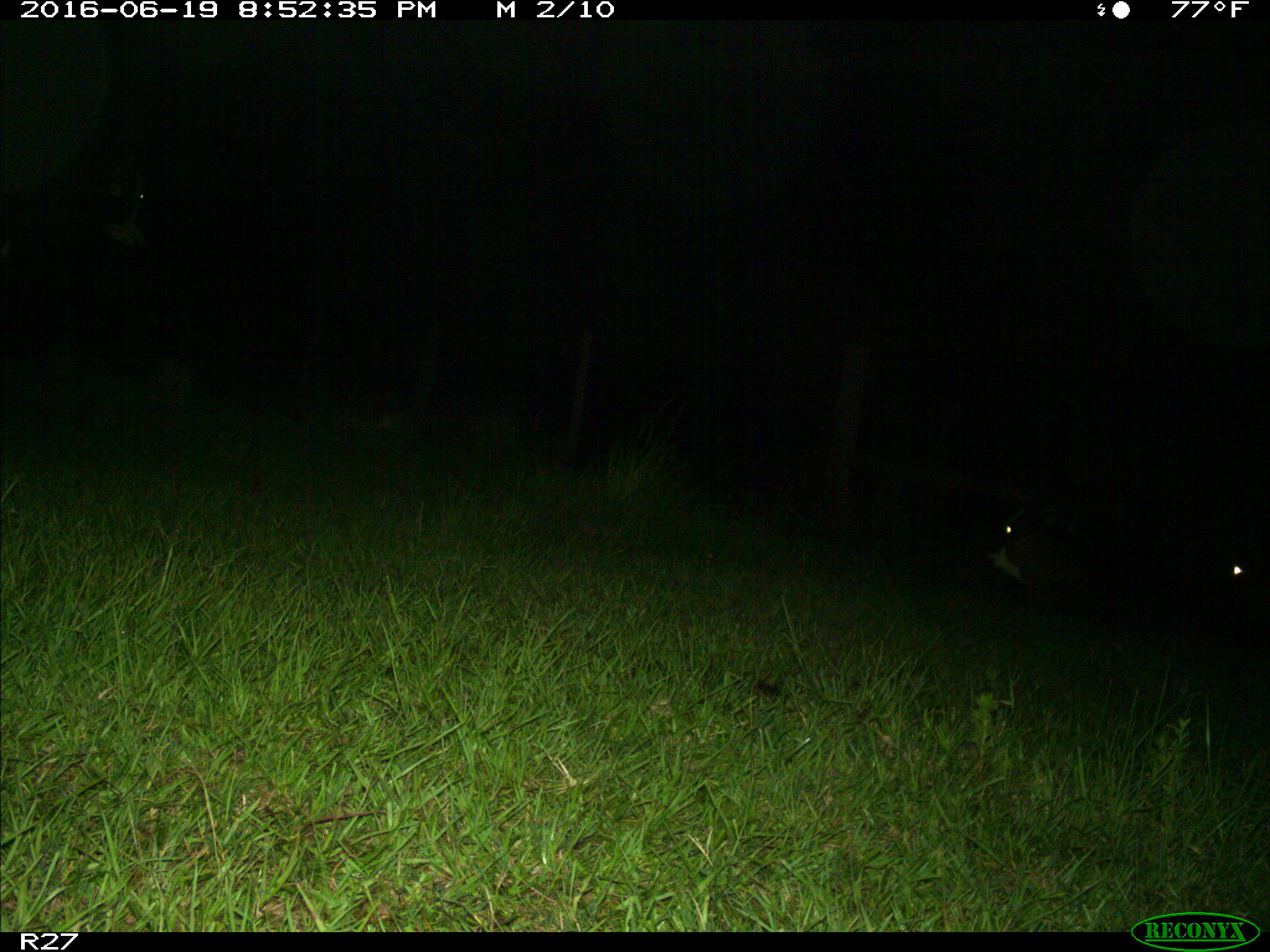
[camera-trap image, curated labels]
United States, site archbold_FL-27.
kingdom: Animalia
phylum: Chordata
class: Mammalia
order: Artiodactyla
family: Bovidae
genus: Bos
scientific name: Bos taurus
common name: domestic cow